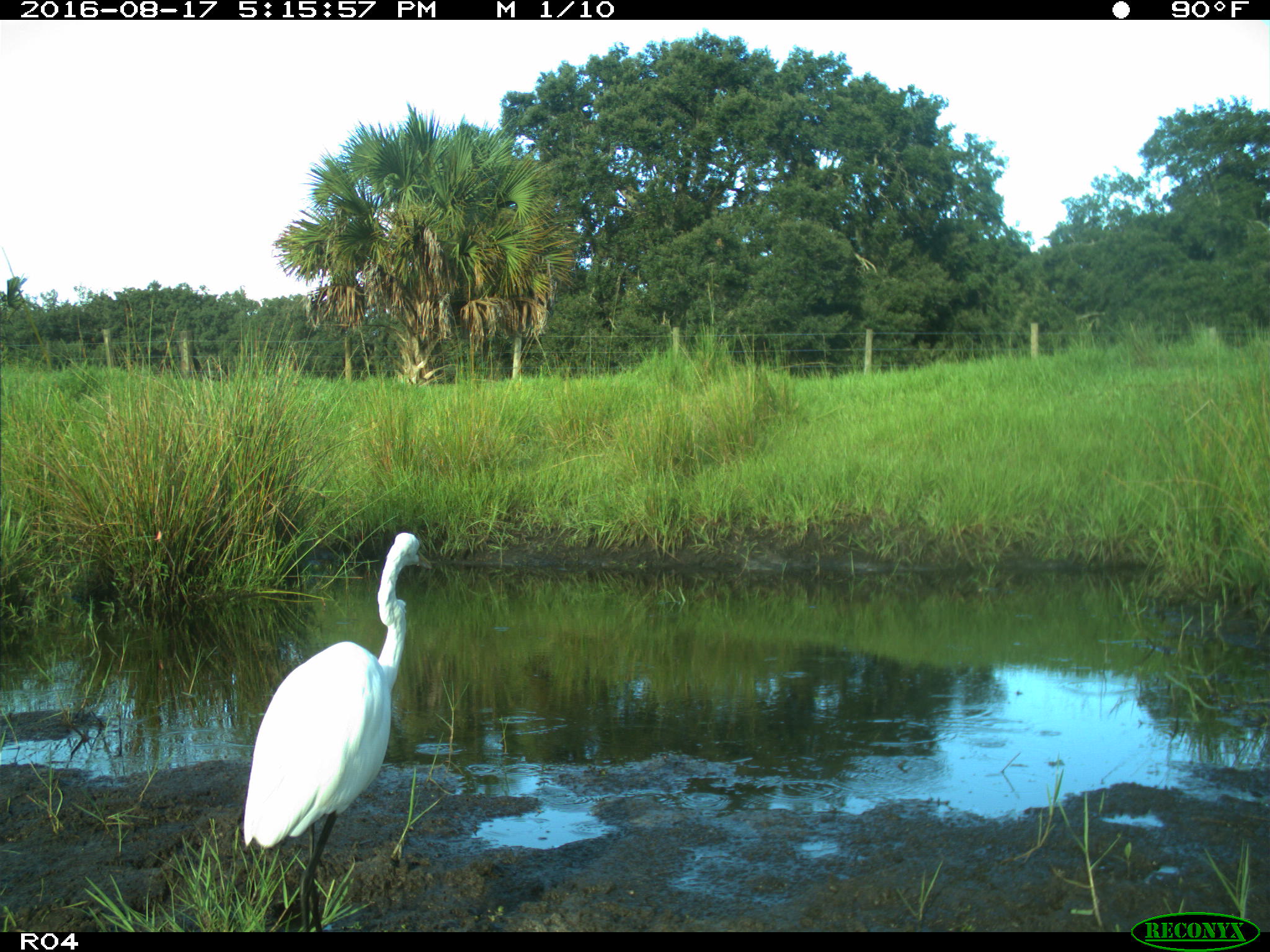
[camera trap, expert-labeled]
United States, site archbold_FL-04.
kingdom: Animalia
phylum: Chordata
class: Aves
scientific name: Aves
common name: birds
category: unidentified bird